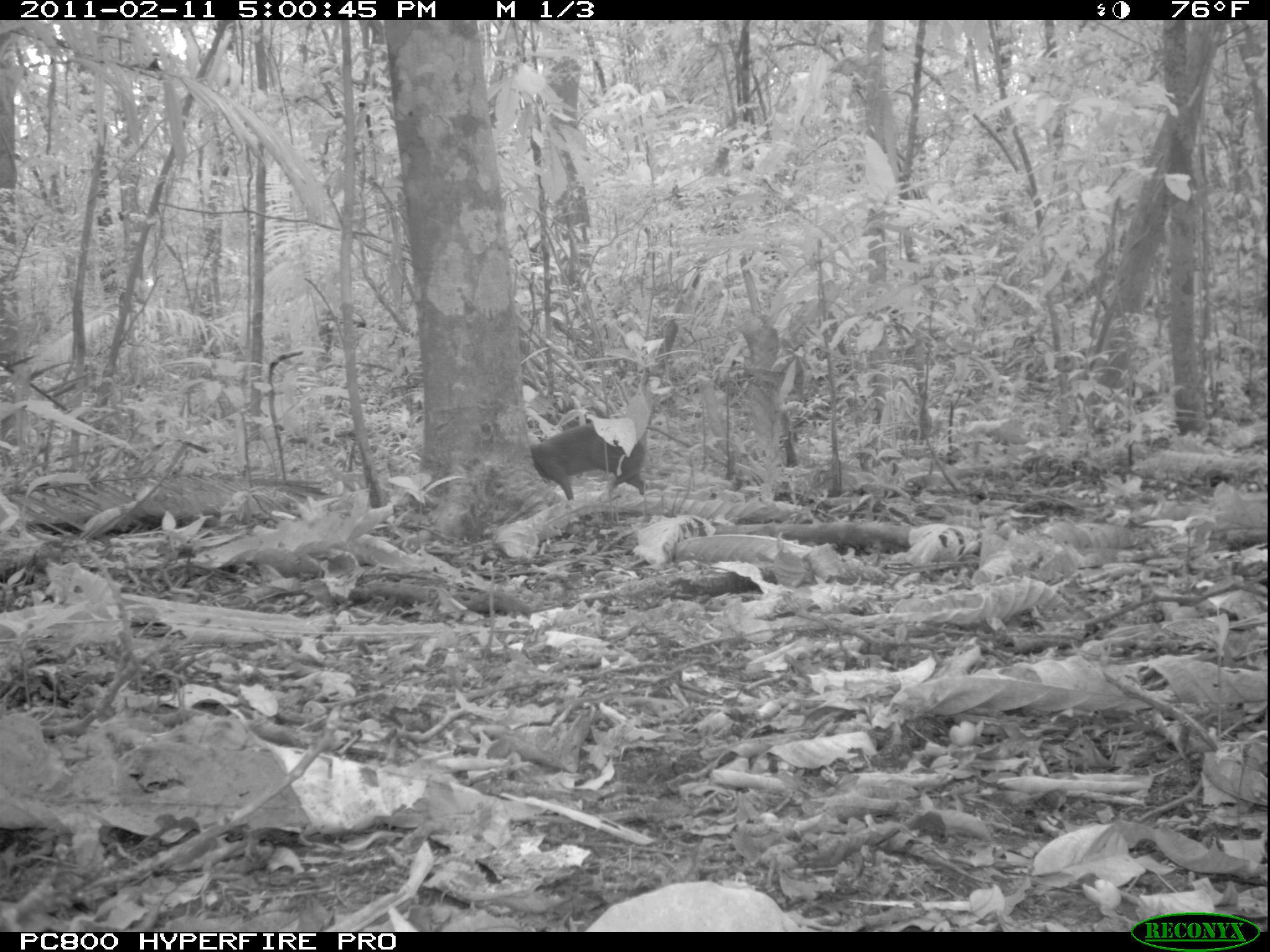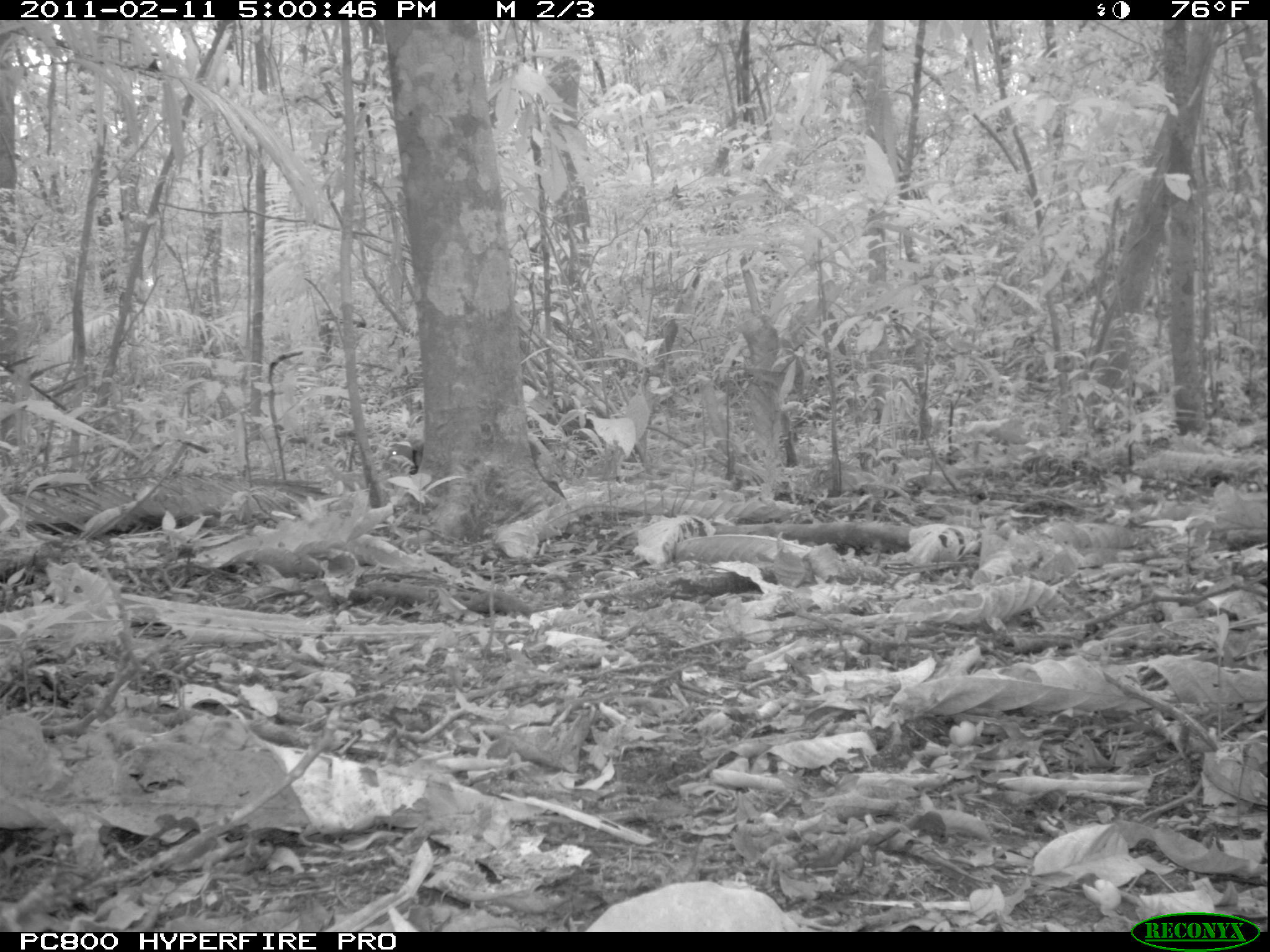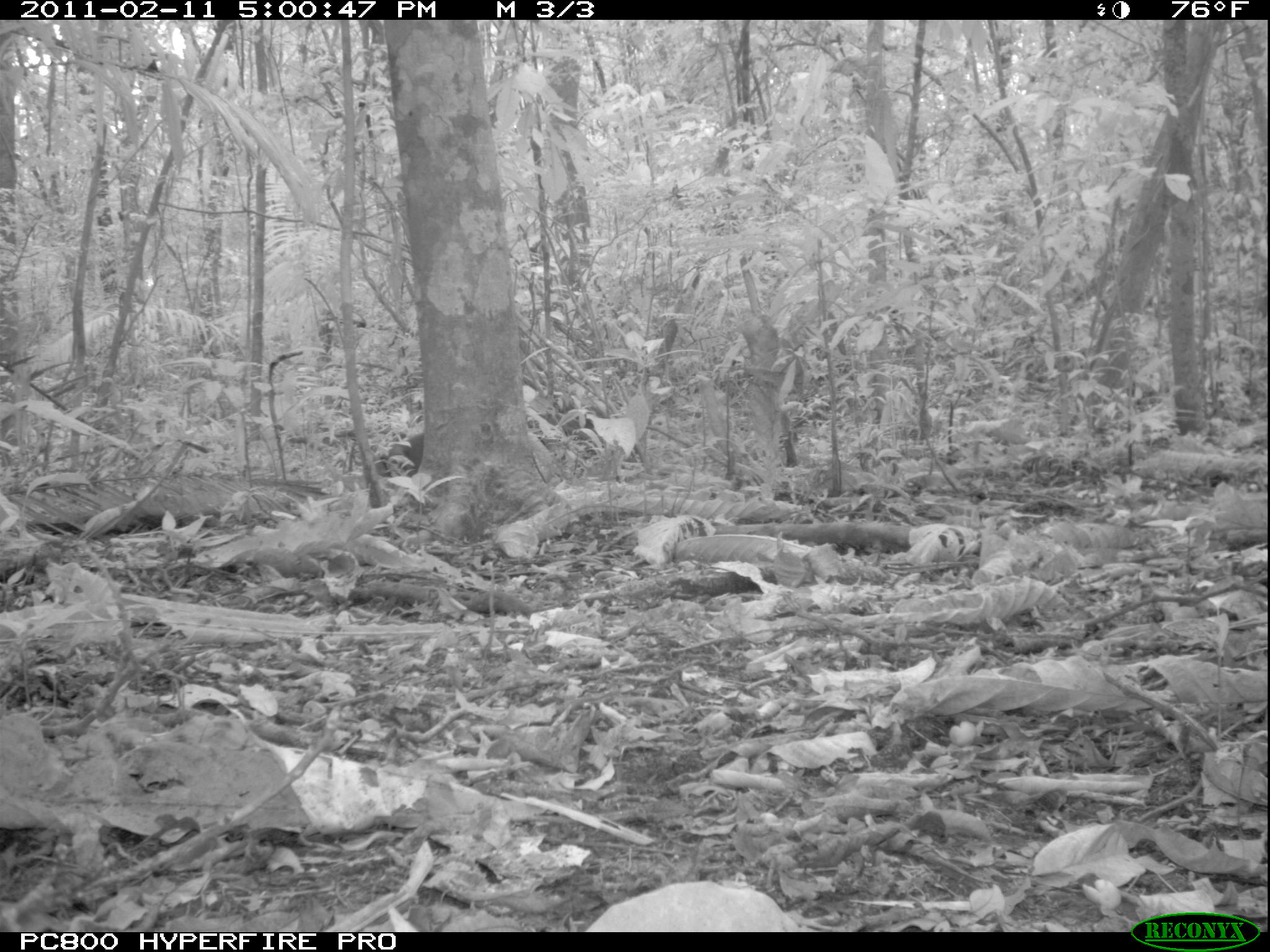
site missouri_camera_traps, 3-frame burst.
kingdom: Animalia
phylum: Chordata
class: Mammalia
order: Rodentia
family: Dasyproctidae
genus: Dasyprocta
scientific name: Dasyprocta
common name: agouti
Agouti (Dasyprocta). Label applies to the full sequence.